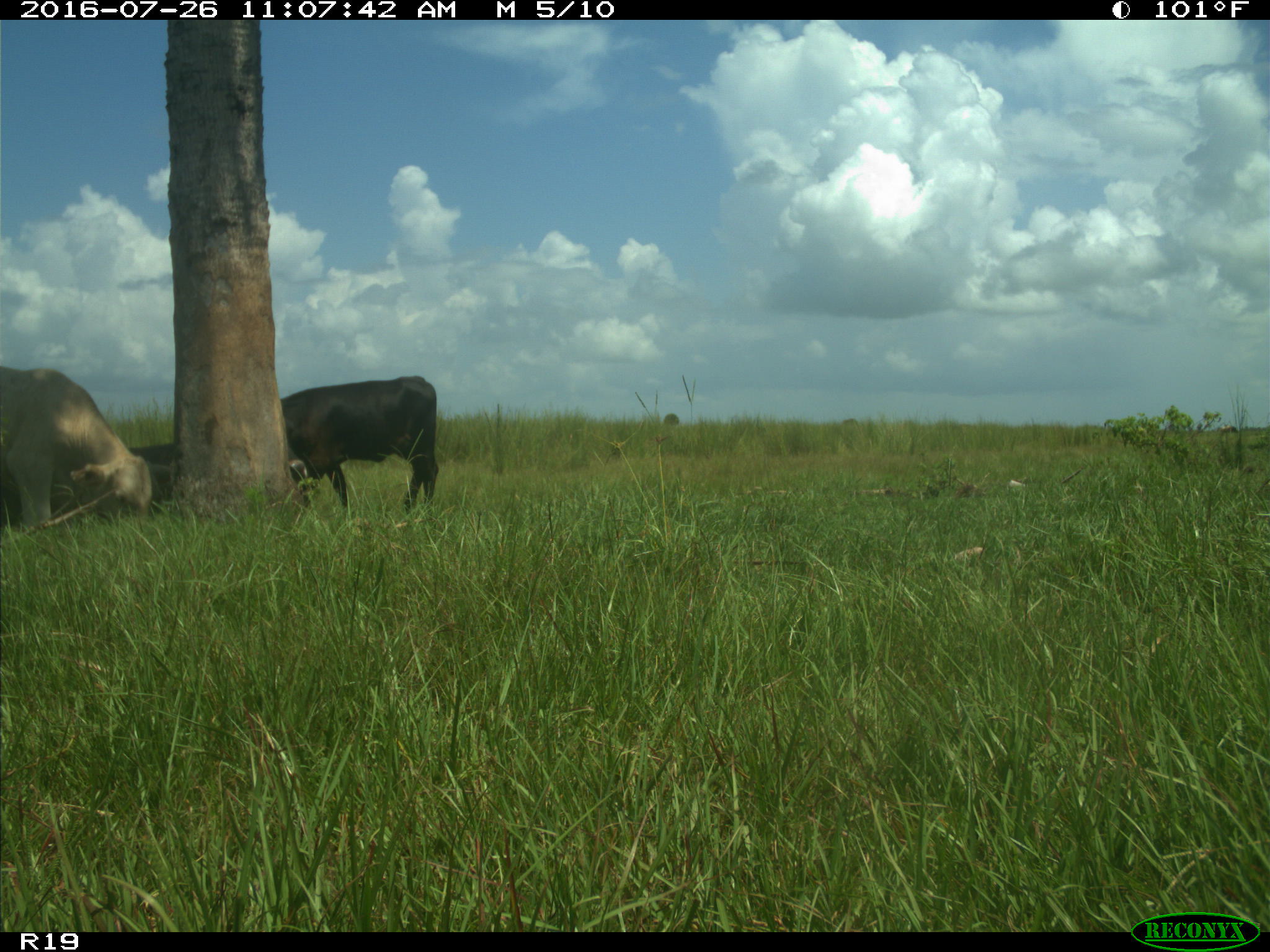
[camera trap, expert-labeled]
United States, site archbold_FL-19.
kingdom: Animalia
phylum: Chordata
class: Mammalia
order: Artiodactyla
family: Bovidae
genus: Bos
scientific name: Bos taurus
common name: domestic cow